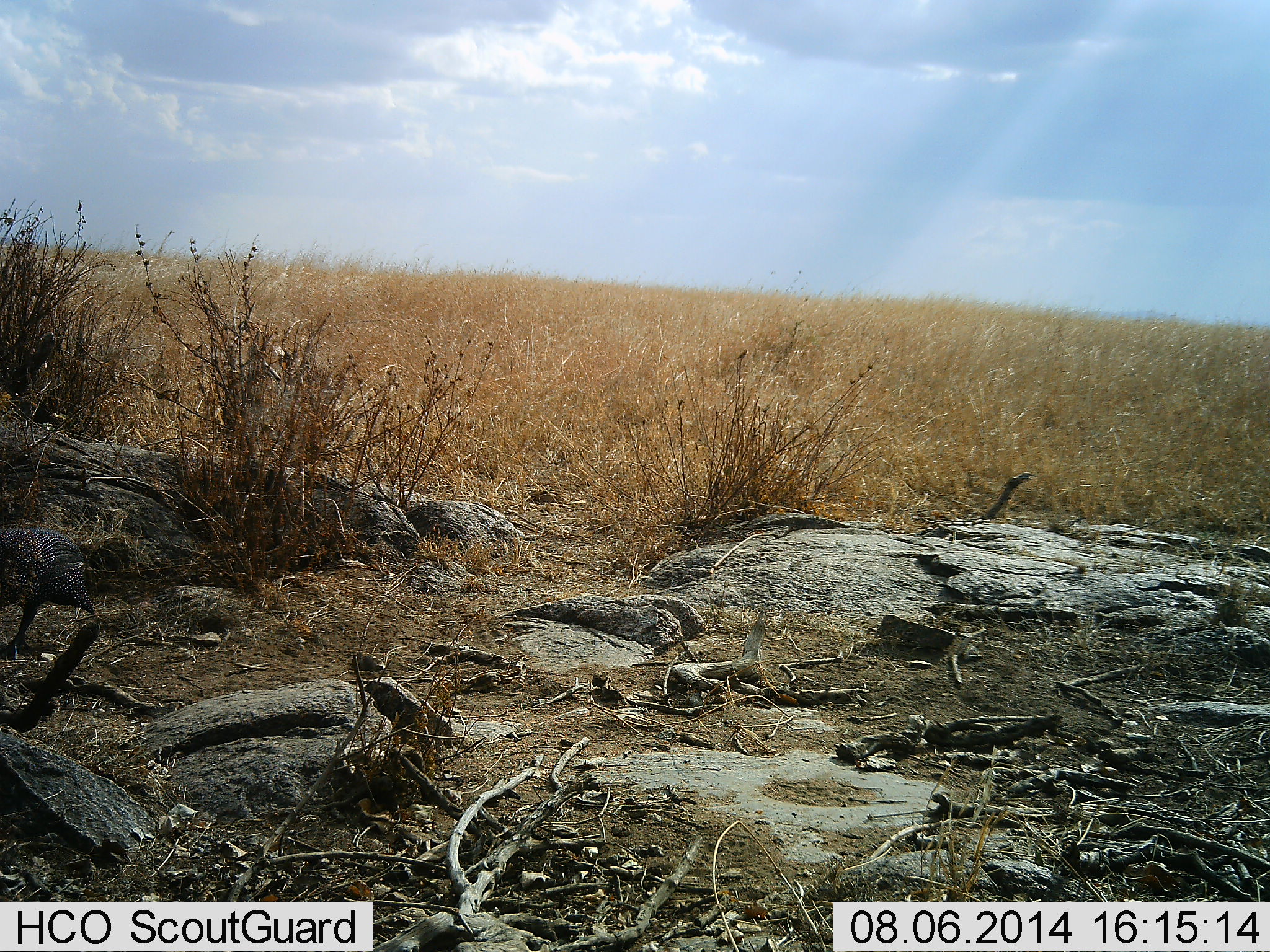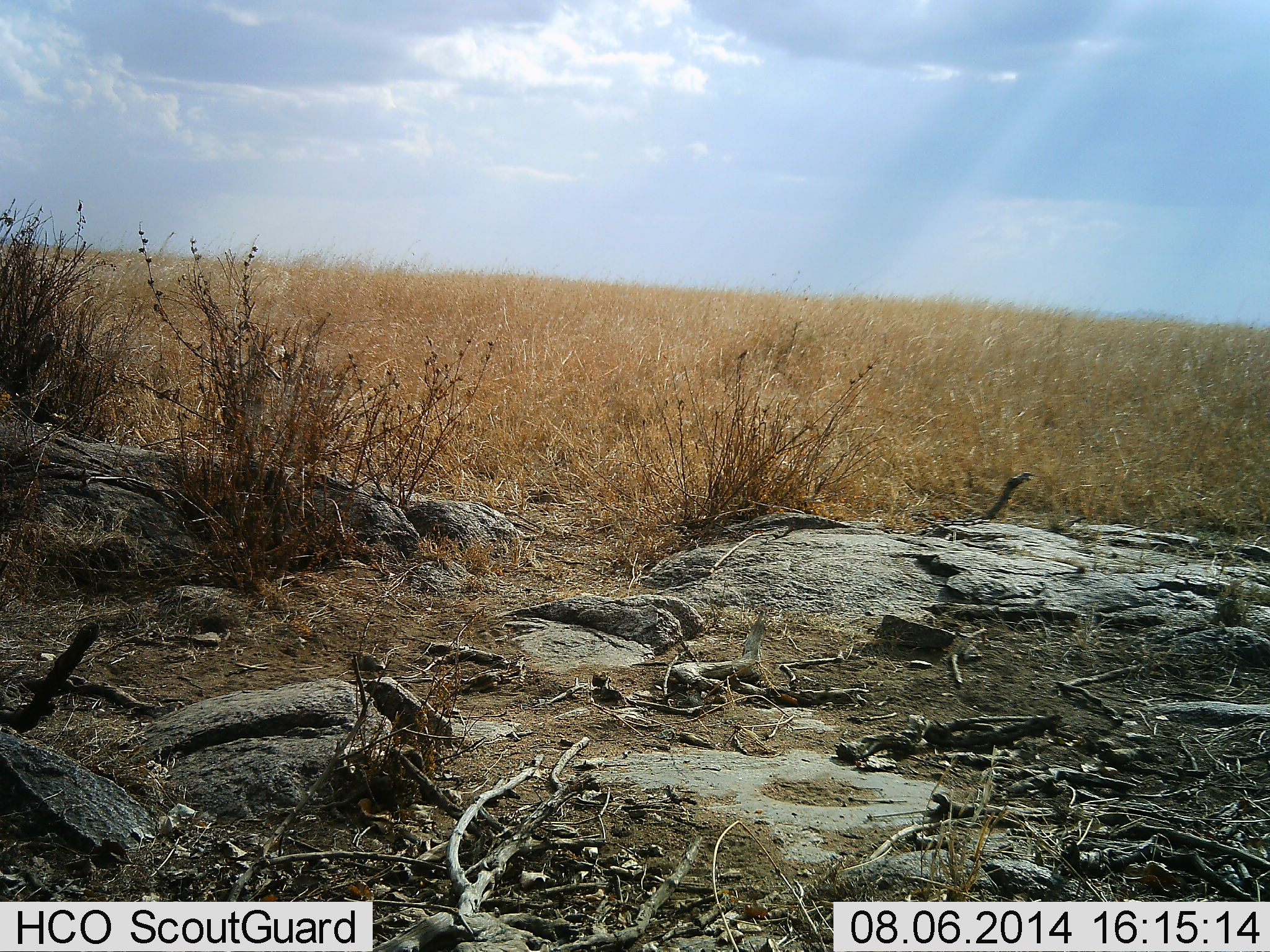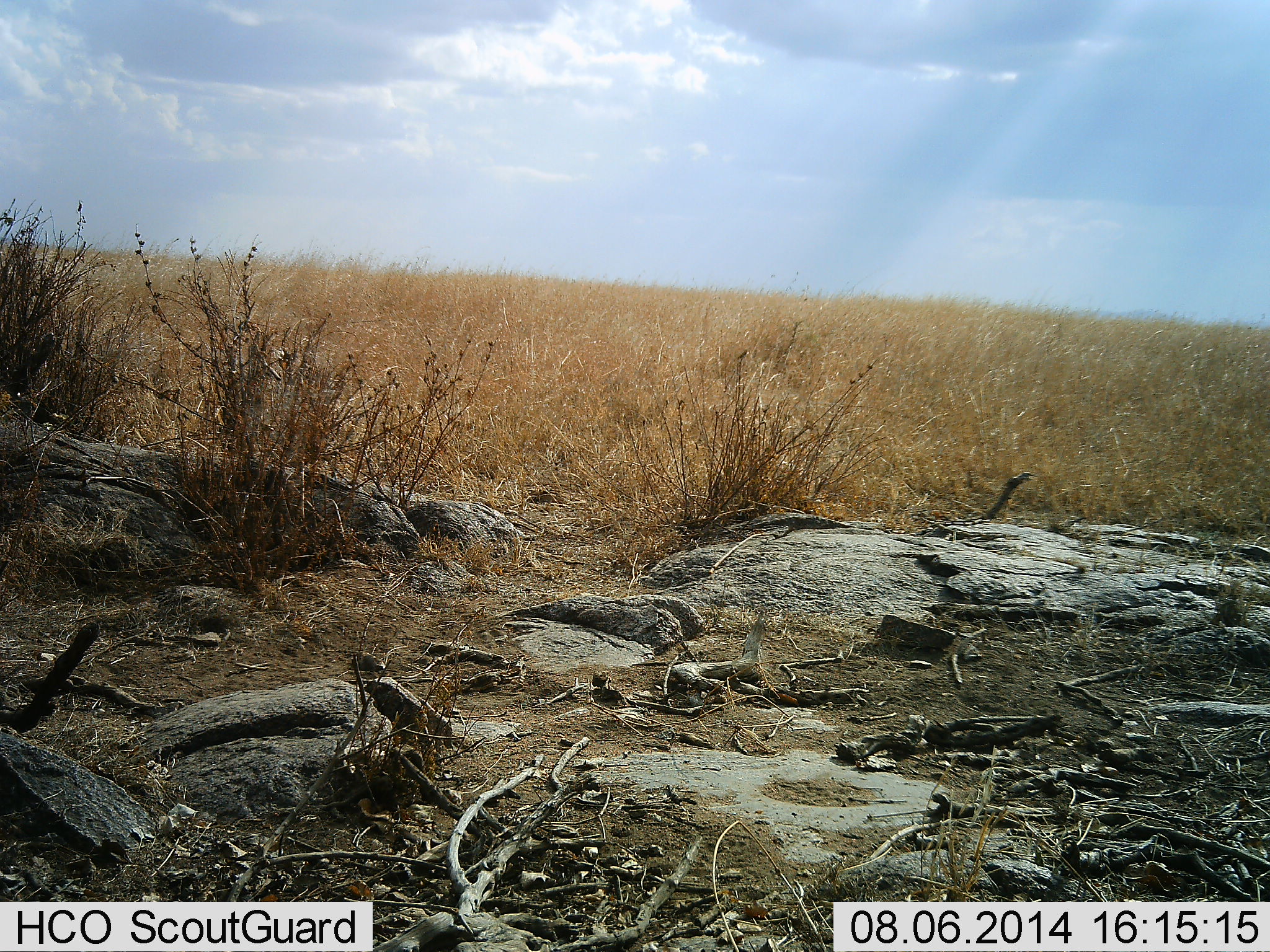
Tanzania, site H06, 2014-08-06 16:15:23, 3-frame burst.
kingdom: Animalia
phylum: Chordata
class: Aves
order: Galliformes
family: Numididae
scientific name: Numididae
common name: guinea fowl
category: guineafowl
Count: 1.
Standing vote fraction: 0%.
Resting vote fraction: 0%.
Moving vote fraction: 100%.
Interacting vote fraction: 0%.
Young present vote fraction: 0%.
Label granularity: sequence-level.